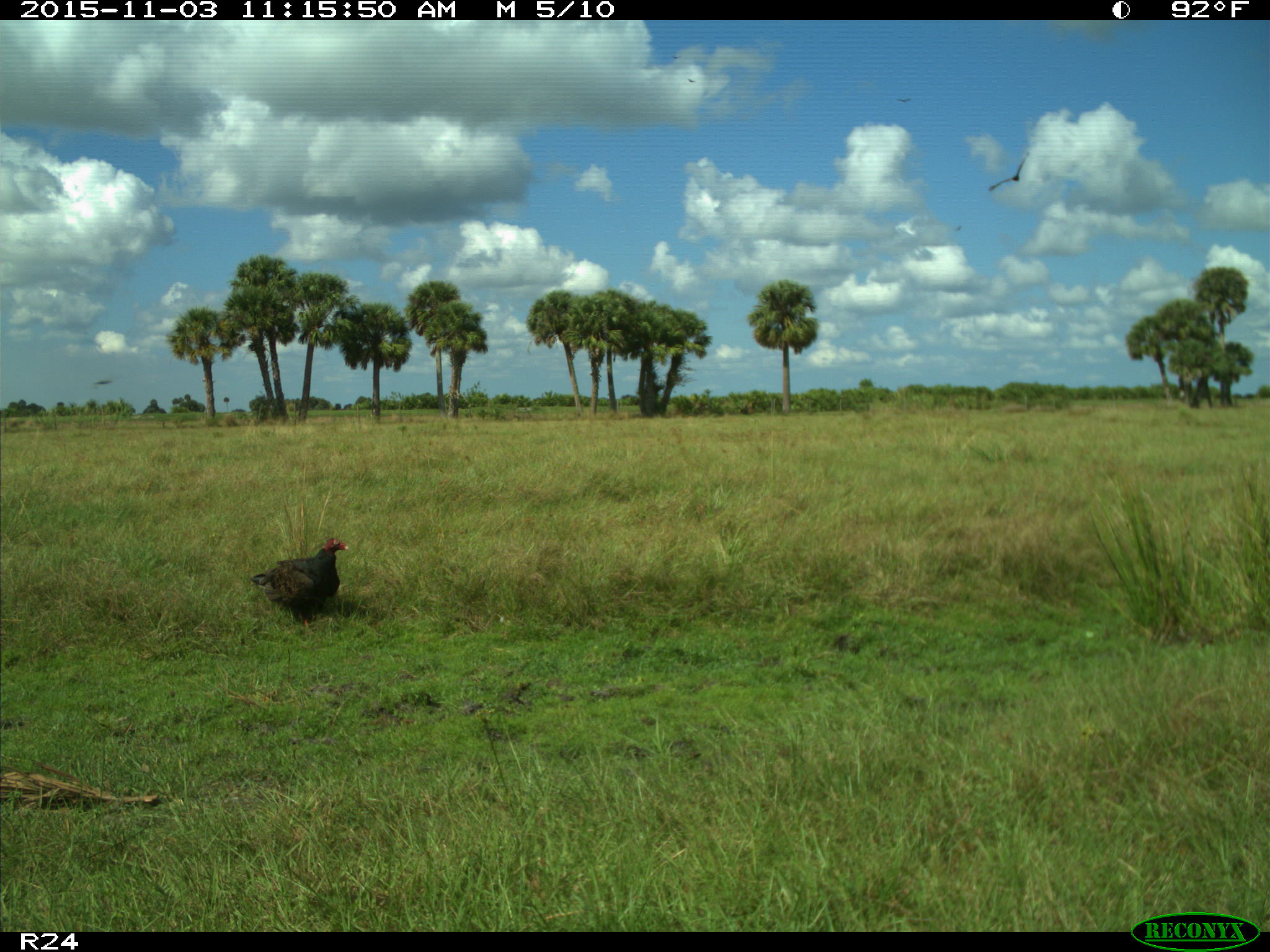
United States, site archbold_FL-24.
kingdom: Animalia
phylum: Chordata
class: Aves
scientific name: Aves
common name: birds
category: unidentified bird